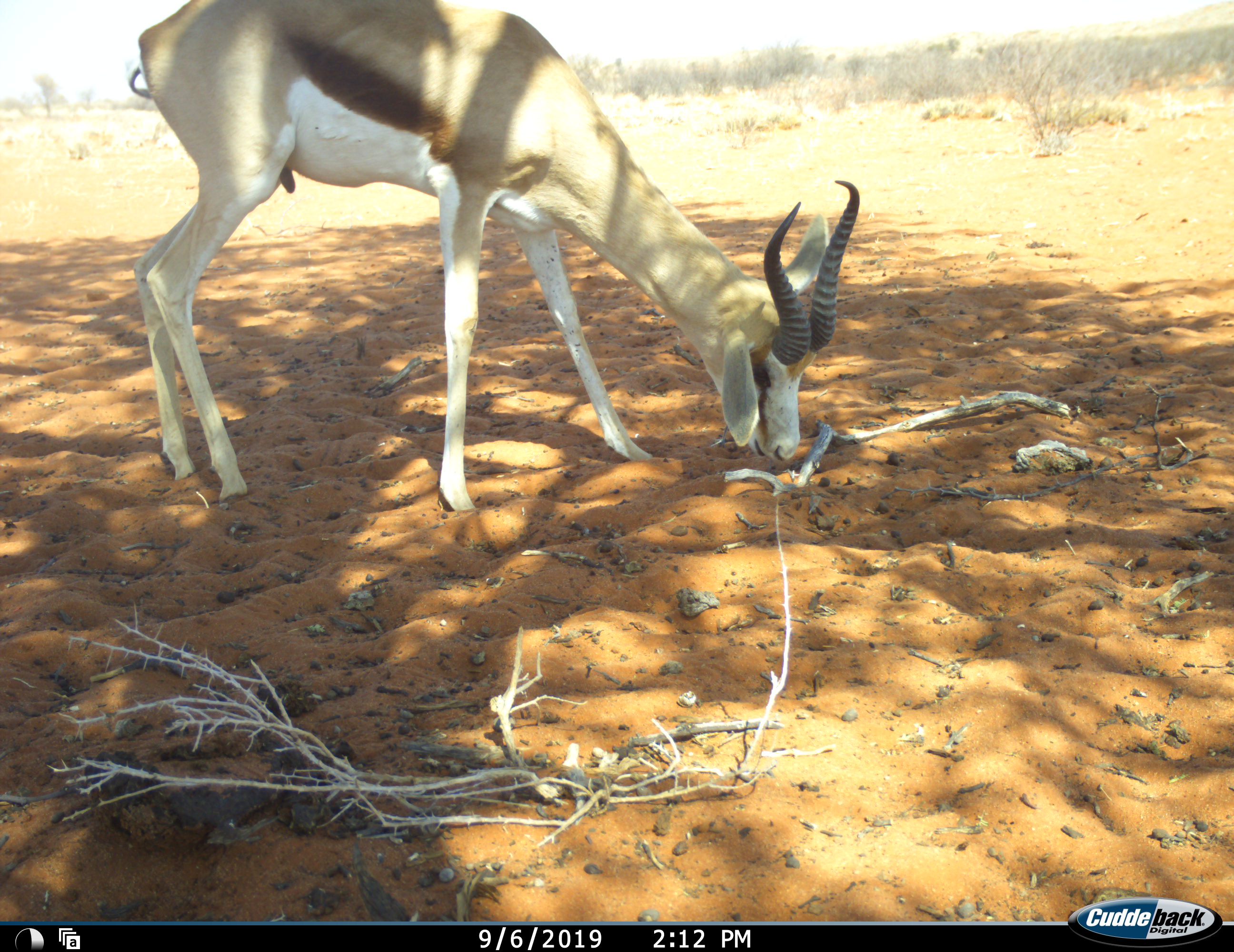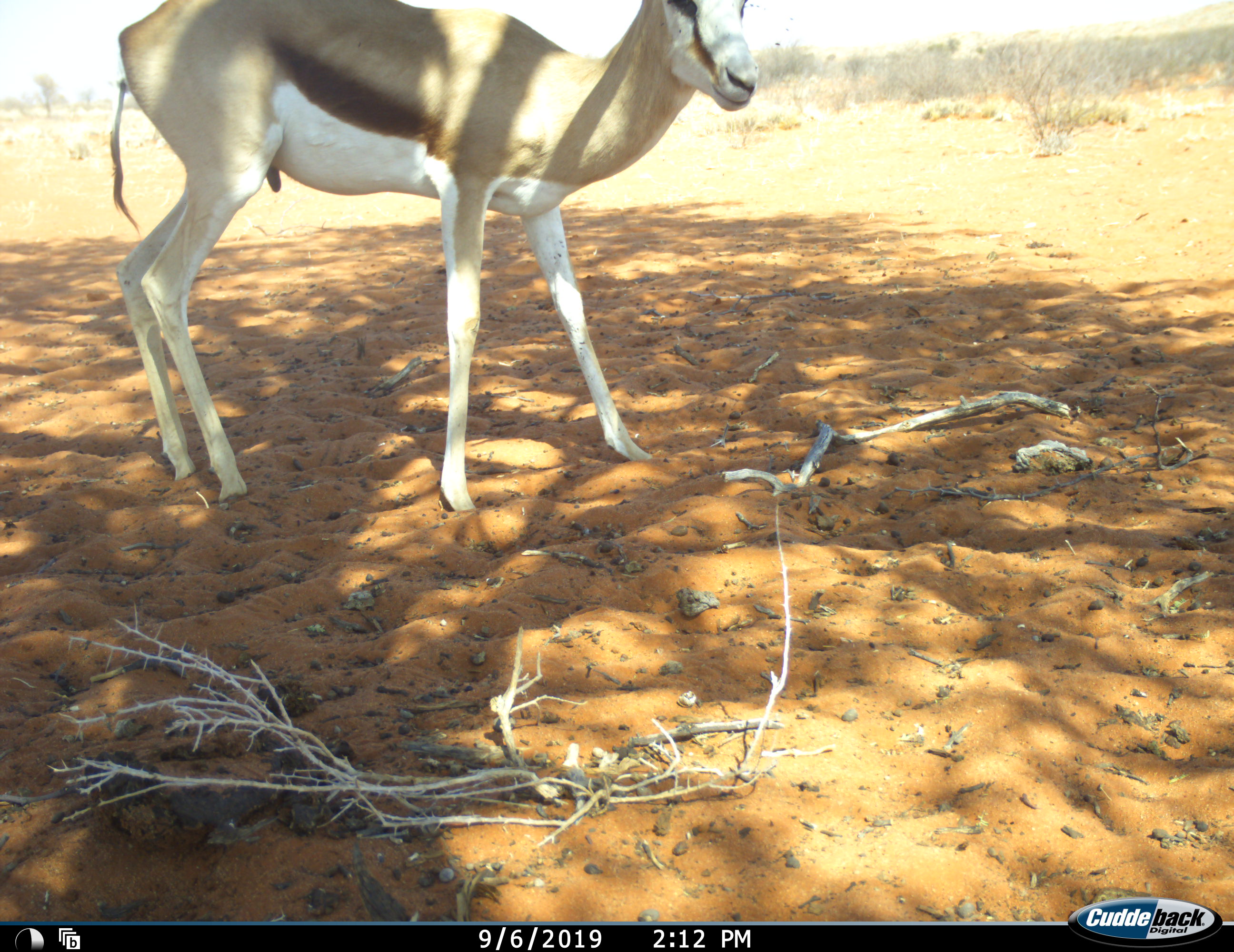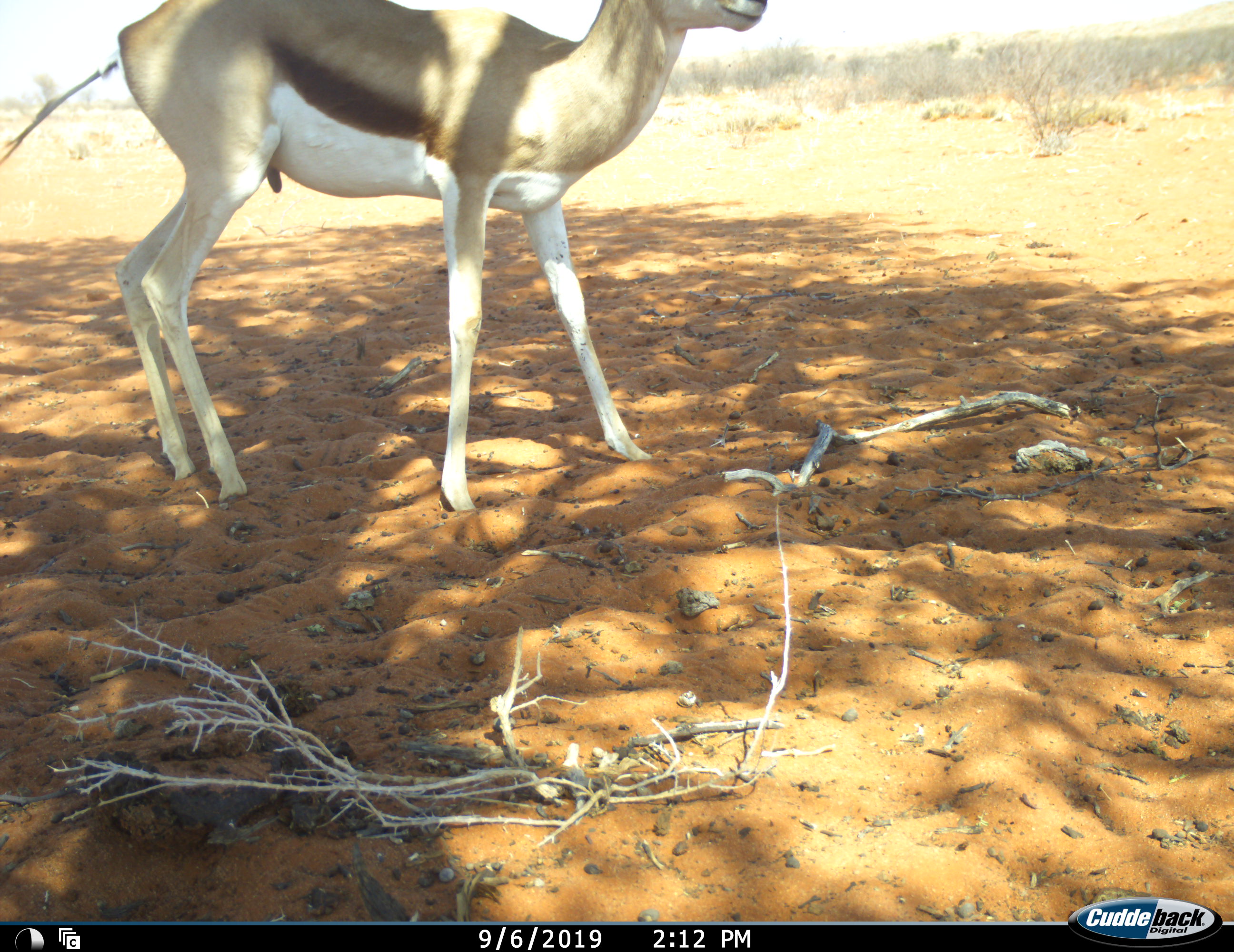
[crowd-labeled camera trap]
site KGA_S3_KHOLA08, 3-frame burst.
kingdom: Animalia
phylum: Chordata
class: Mammalia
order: Artiodactyla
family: Bovidae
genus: Antidorcas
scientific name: Antidorcas marsupialis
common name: springbok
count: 1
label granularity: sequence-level